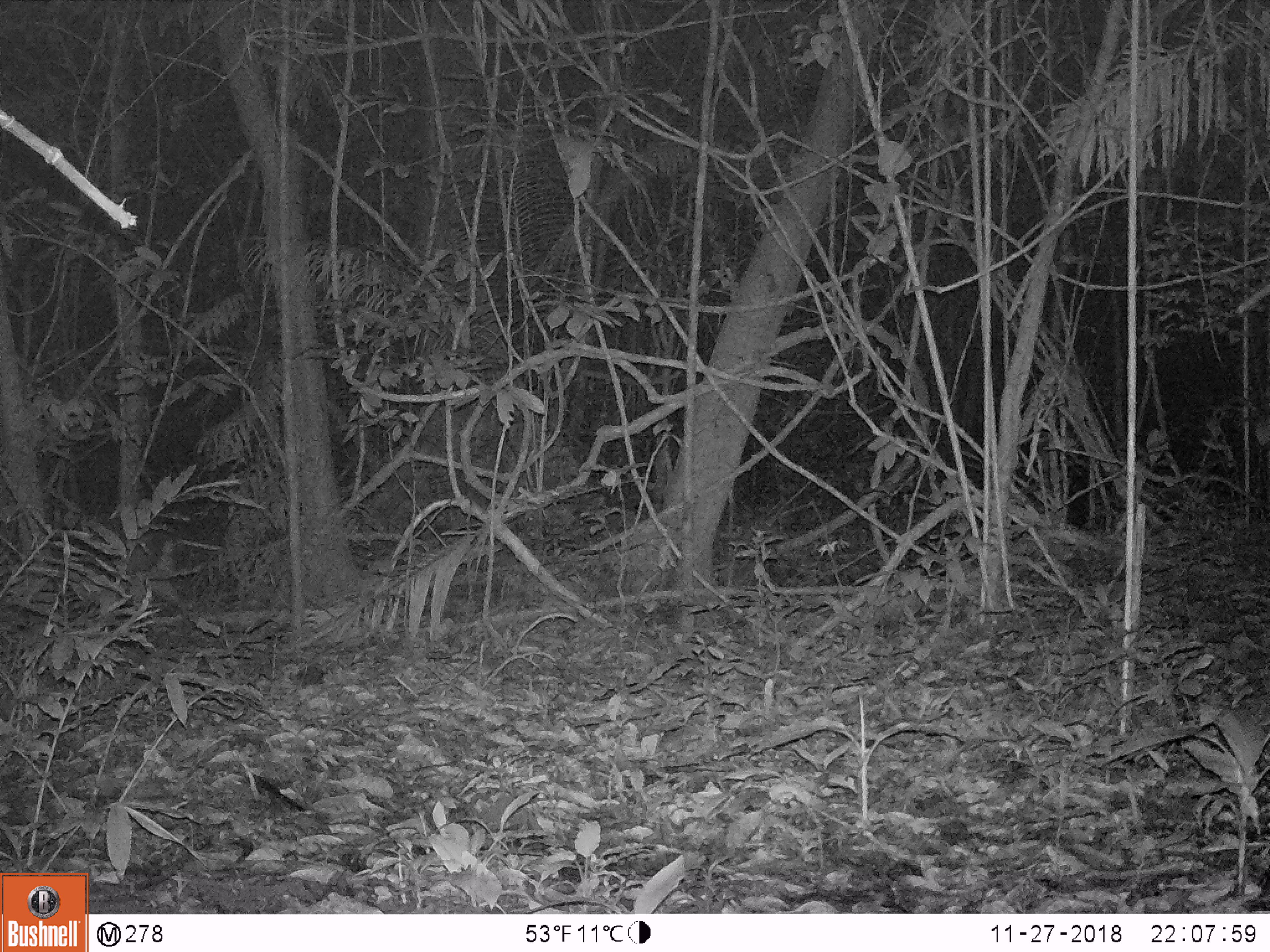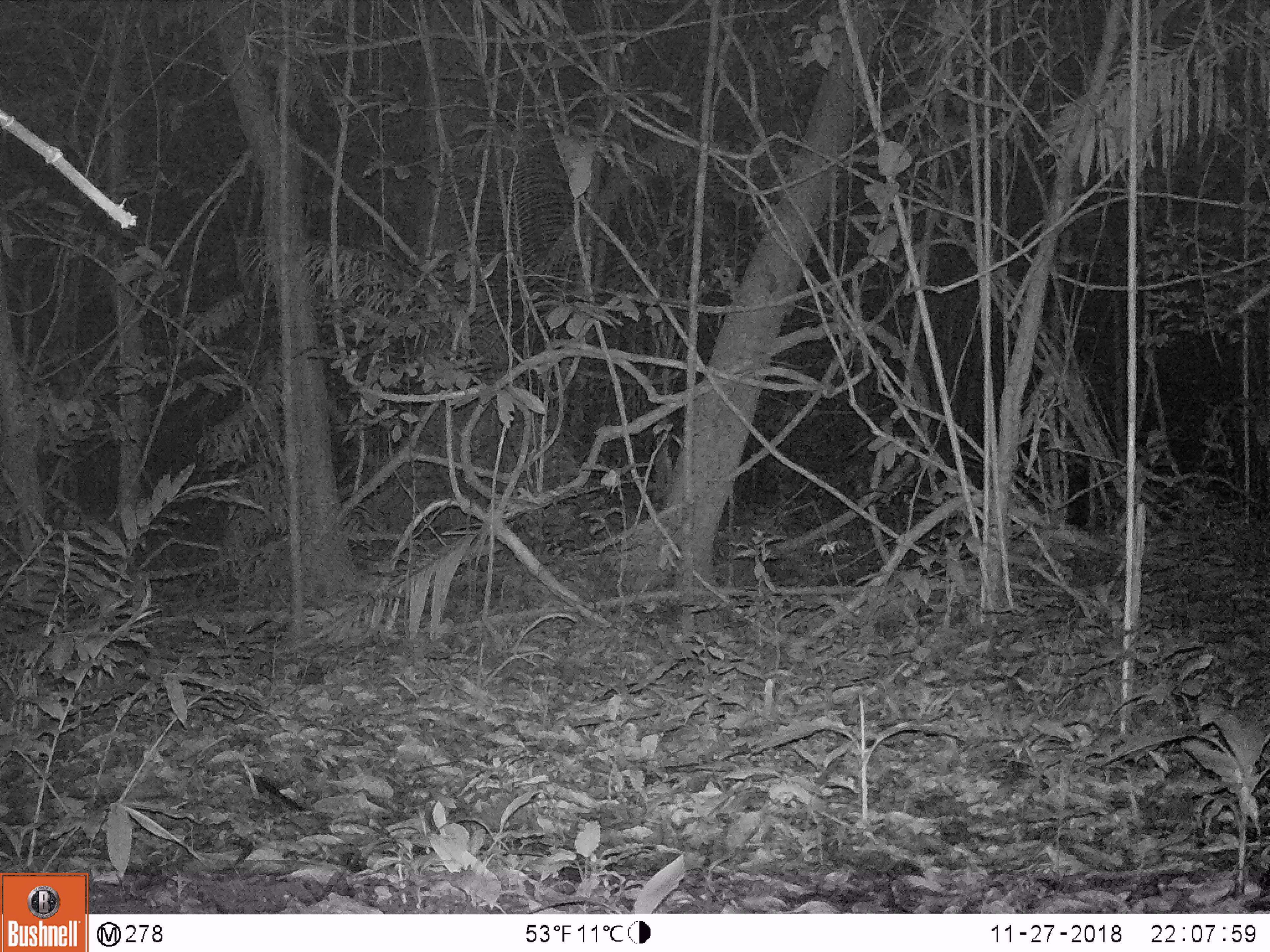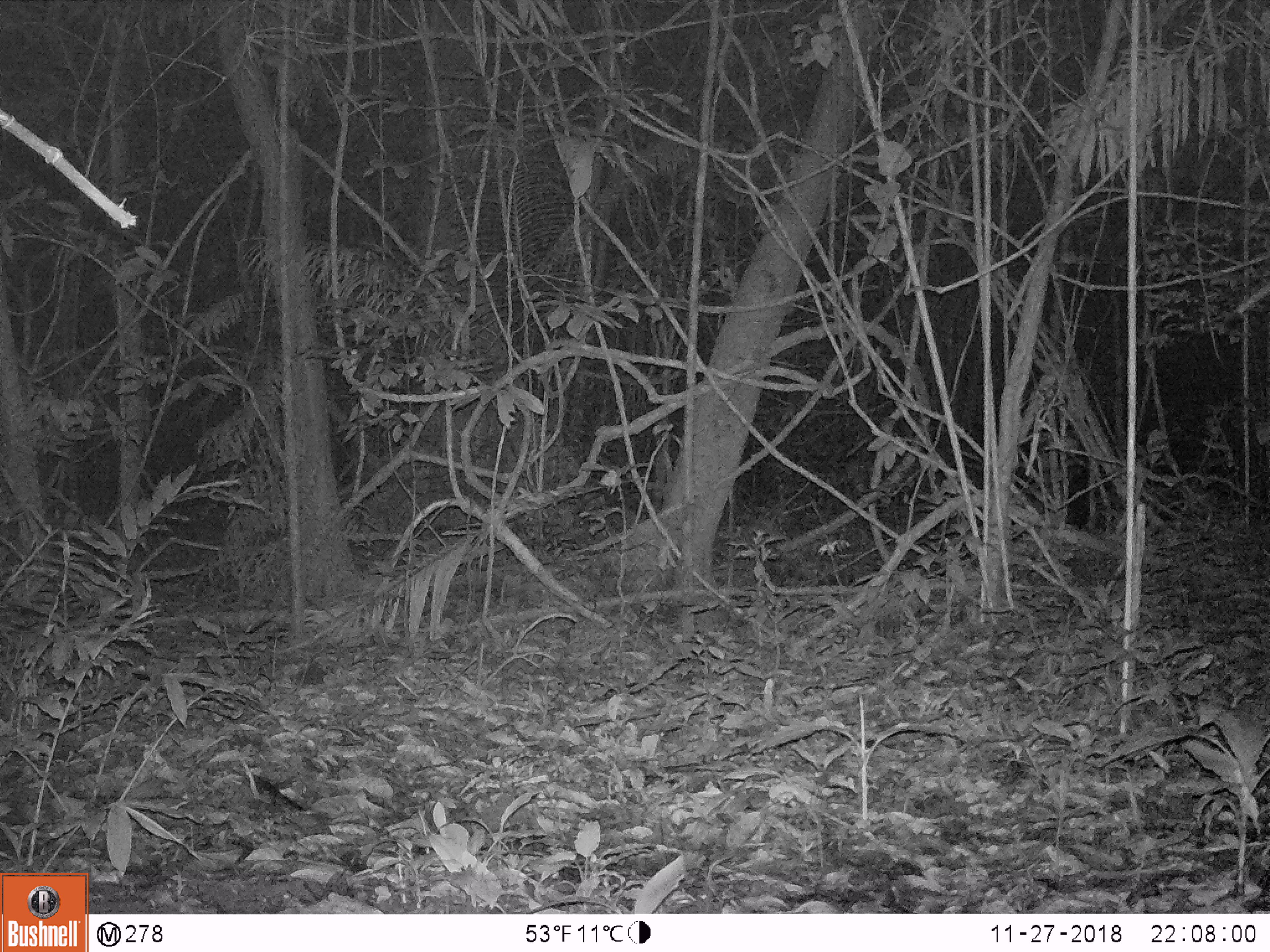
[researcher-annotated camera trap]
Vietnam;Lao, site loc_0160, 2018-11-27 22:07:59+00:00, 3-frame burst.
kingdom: Animalia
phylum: Chordata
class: Mammalia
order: Artiodactyla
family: Cervidae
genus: Muntiacus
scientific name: Muntiacus rooseveltorum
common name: roosevelt's muntjac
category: roosevelts muntjac group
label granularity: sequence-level